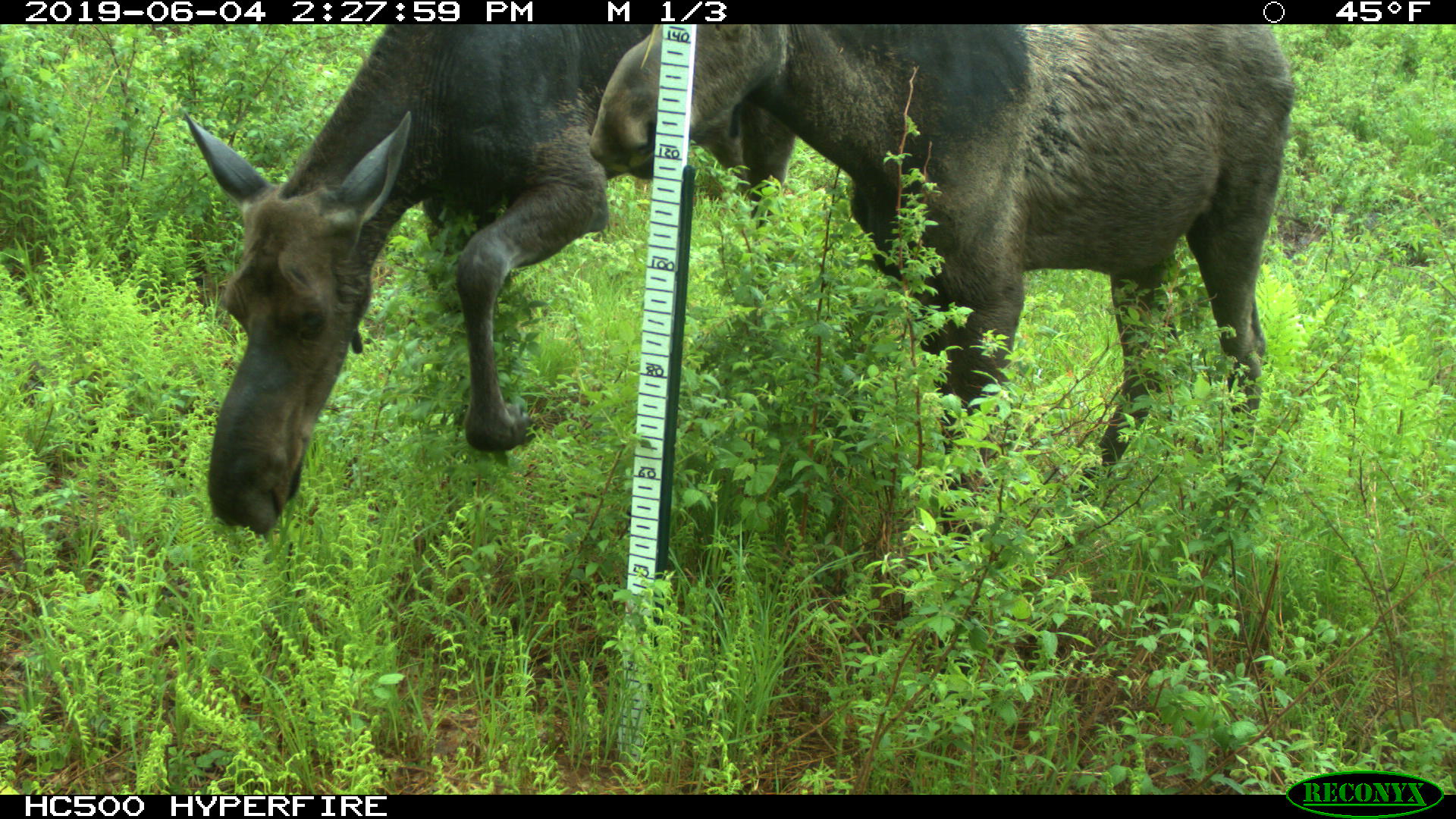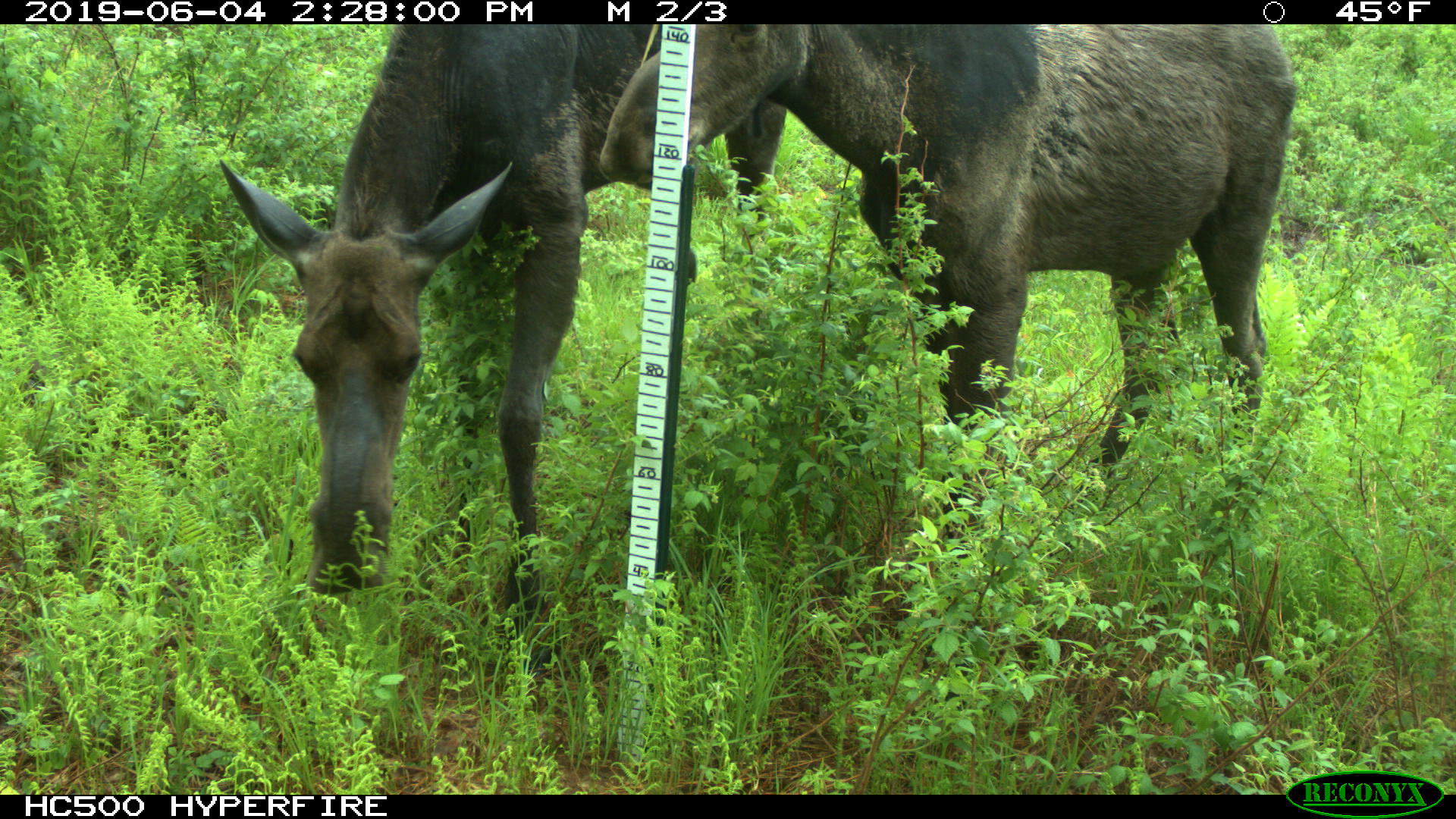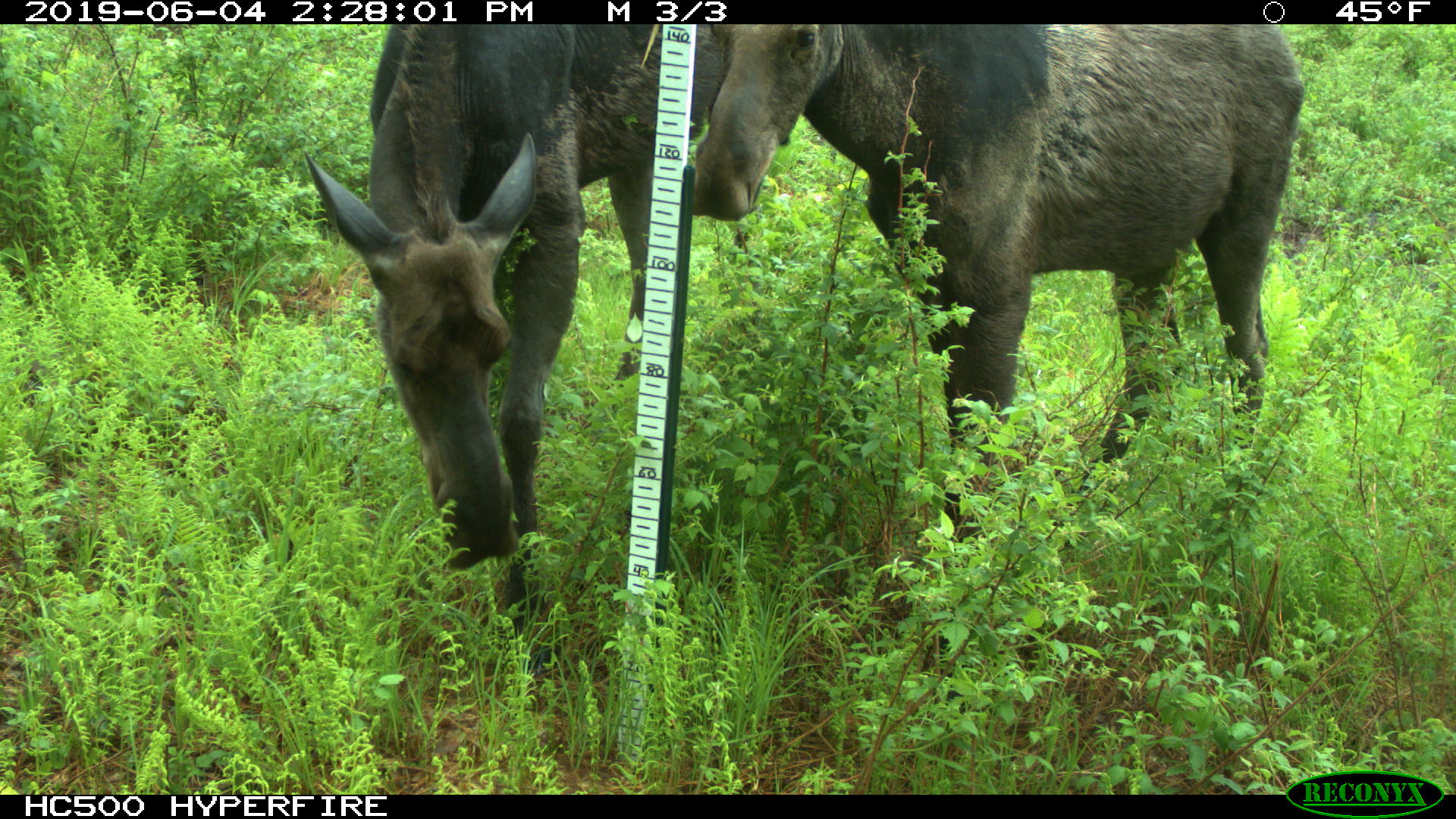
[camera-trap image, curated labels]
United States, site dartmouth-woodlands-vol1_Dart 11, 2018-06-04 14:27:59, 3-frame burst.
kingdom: Animalia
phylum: Chordata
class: Mammalia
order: Artiodactyla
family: Cervidae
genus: Alces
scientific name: Alces alces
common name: moose